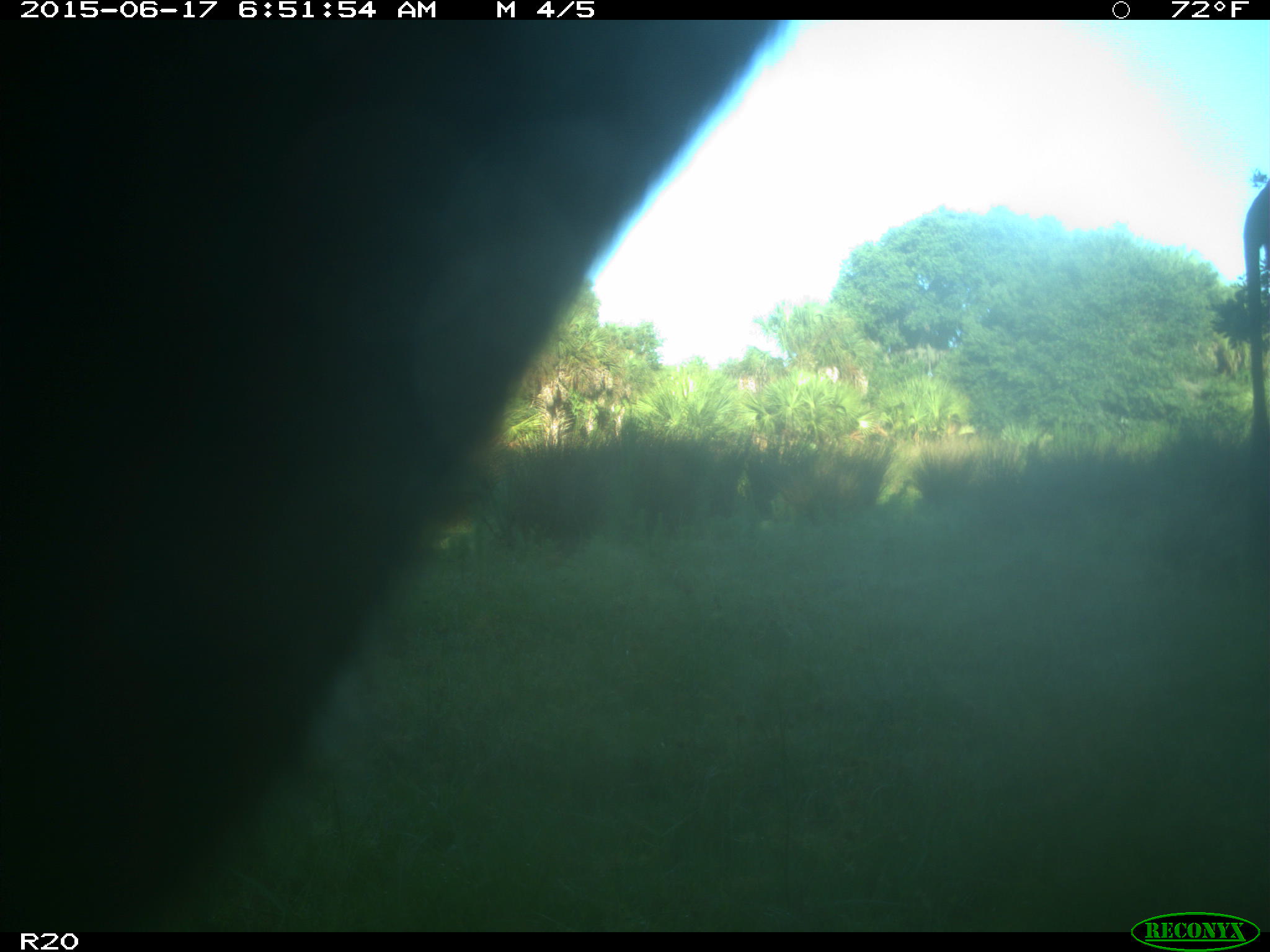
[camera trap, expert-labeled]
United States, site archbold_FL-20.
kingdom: Animalia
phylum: Chordata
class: Mammalia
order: Artiodactyla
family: Bovidae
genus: Bos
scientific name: Bos taurus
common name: domestic cow